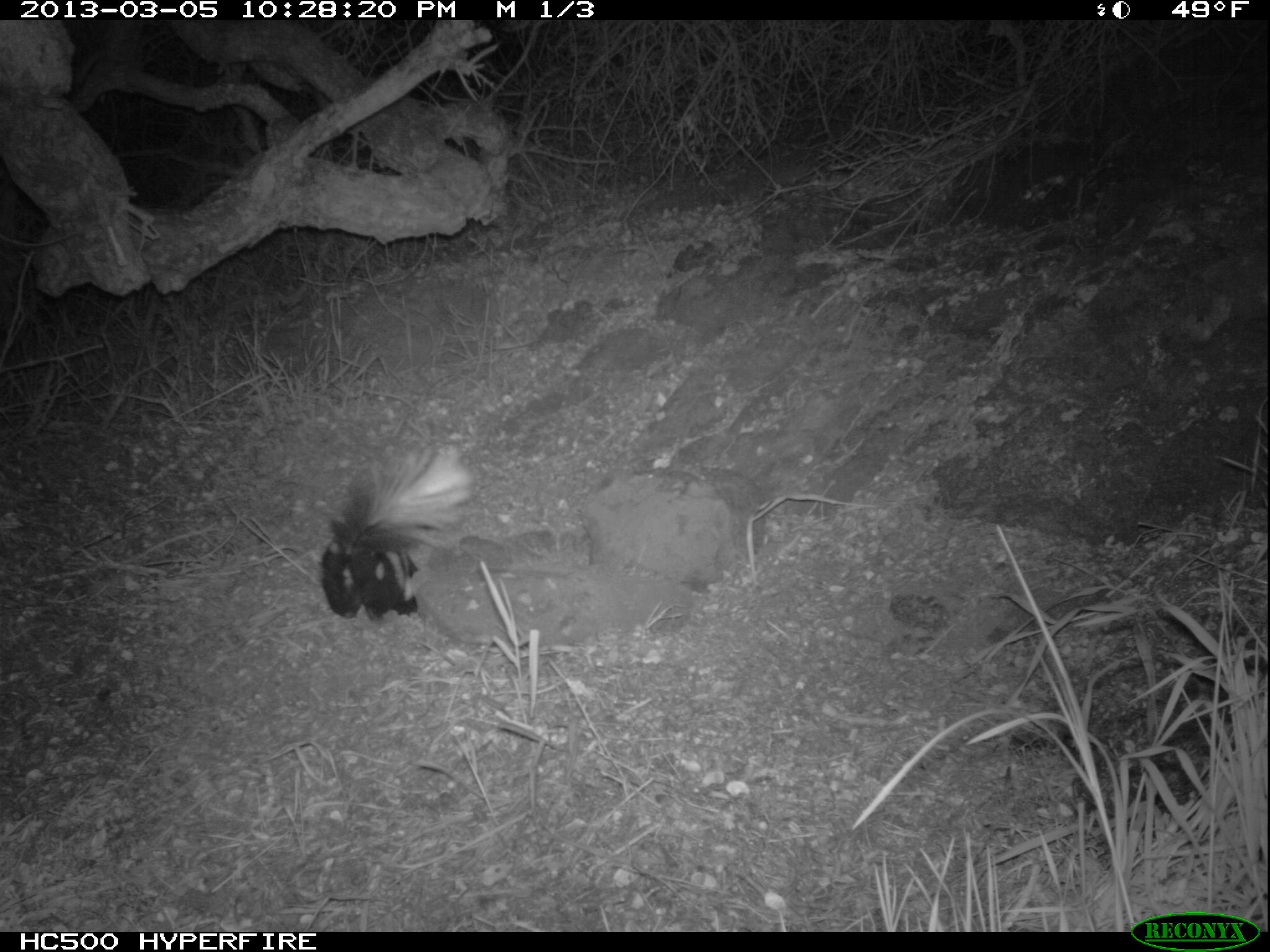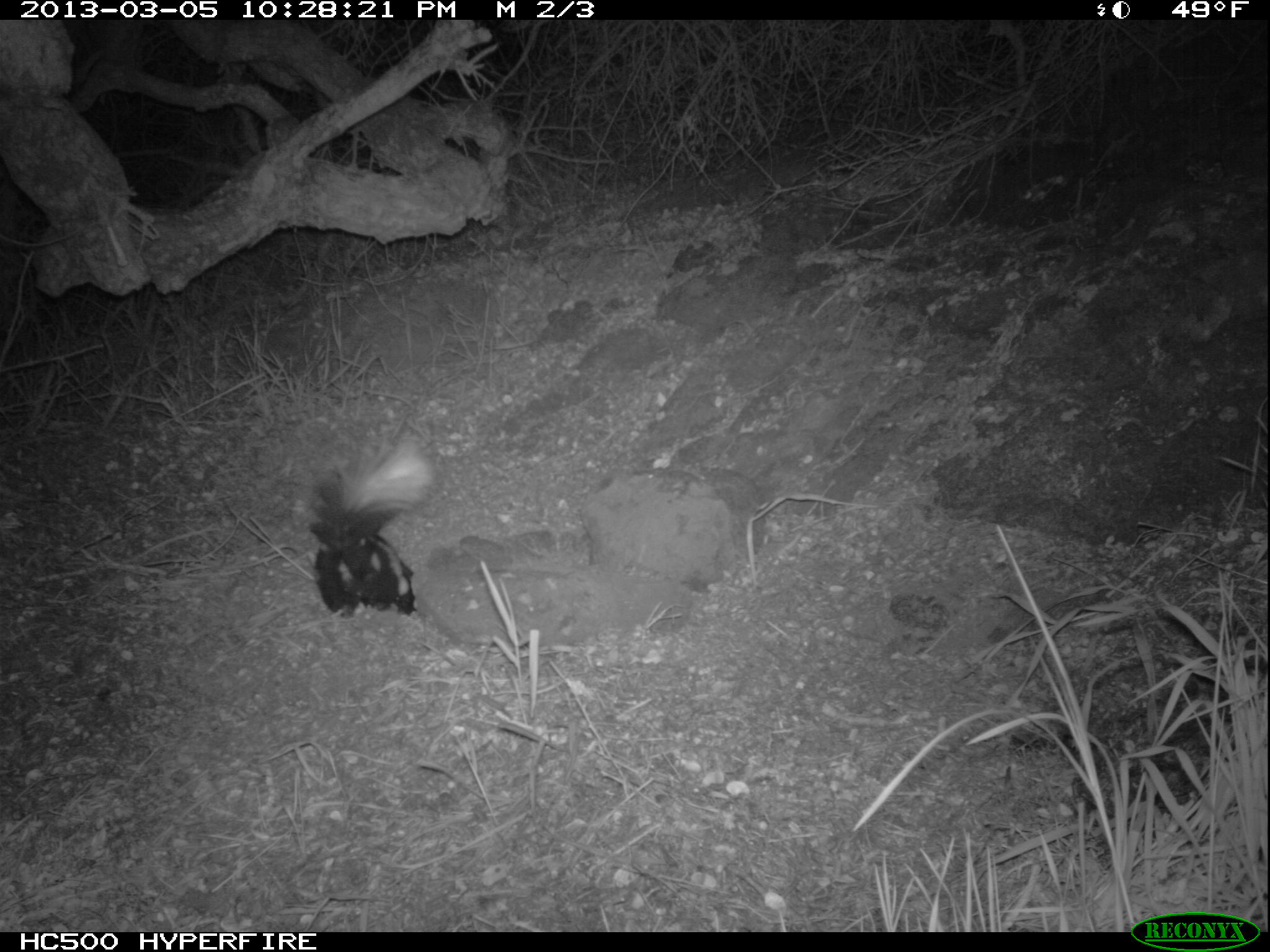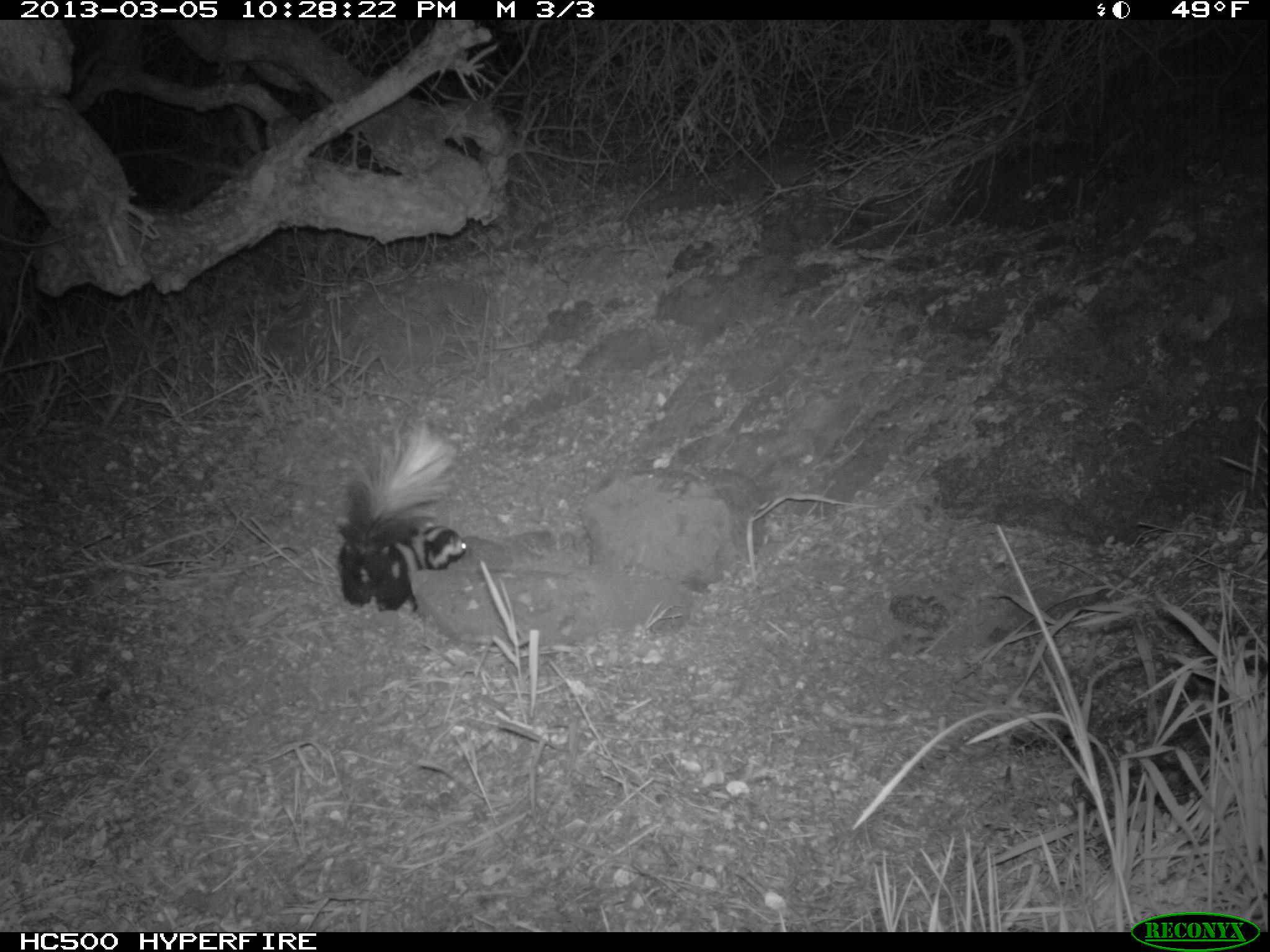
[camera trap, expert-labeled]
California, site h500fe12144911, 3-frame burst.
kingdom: Animalia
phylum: Chordata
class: Mammalia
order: Carnivora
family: Mephitidae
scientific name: Mephitidae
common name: skunk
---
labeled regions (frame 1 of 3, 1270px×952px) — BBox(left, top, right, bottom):
skunk: BBox(322, 435, 476, 625)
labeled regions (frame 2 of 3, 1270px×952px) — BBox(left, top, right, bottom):
skunk: BBox(292, 434, 433, 619)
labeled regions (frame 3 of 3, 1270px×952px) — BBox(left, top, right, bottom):
skunk: BBox(335, 423, 470, 614)